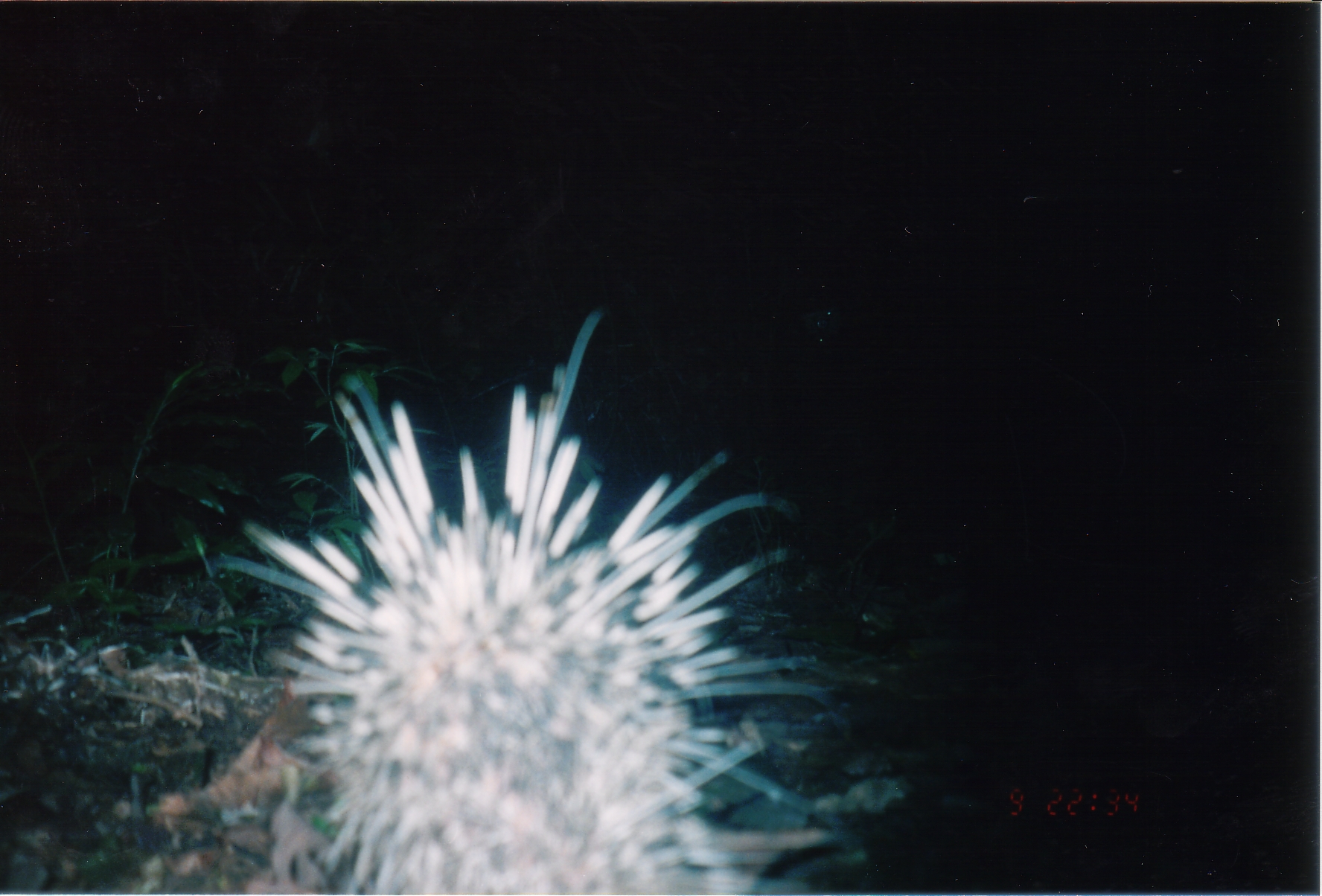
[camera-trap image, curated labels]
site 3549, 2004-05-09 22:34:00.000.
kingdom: Animalia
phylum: Chordata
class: Mammalia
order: Rodentia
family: Hystricidae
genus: Hystrix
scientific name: Hystrix brachyura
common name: east asian porcupine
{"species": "Hystrix brachyura (east asian porcupine)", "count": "1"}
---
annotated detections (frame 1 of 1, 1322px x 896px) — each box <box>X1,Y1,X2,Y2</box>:
hystrix brachyura: <box>215,305,849,894</box>